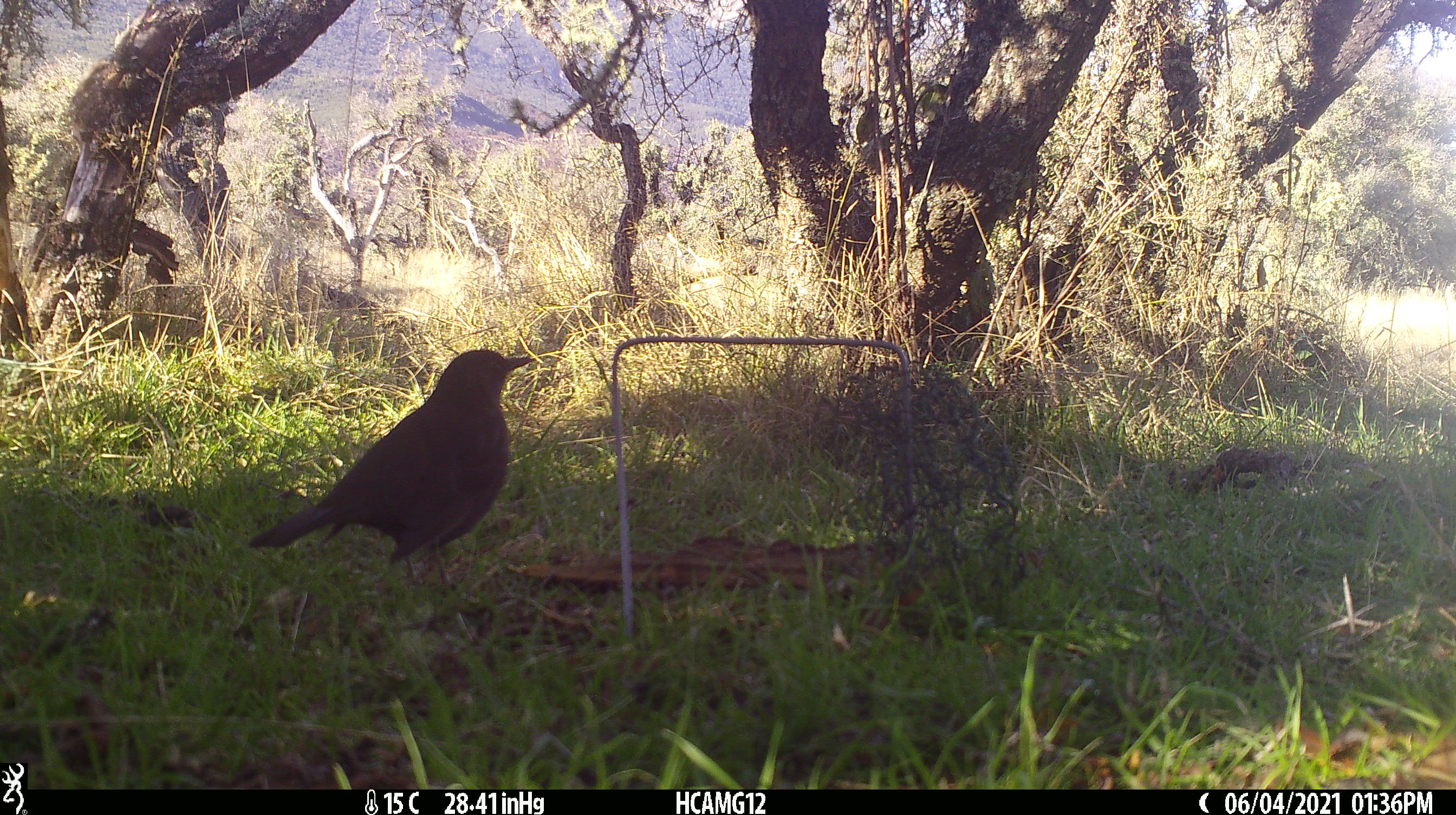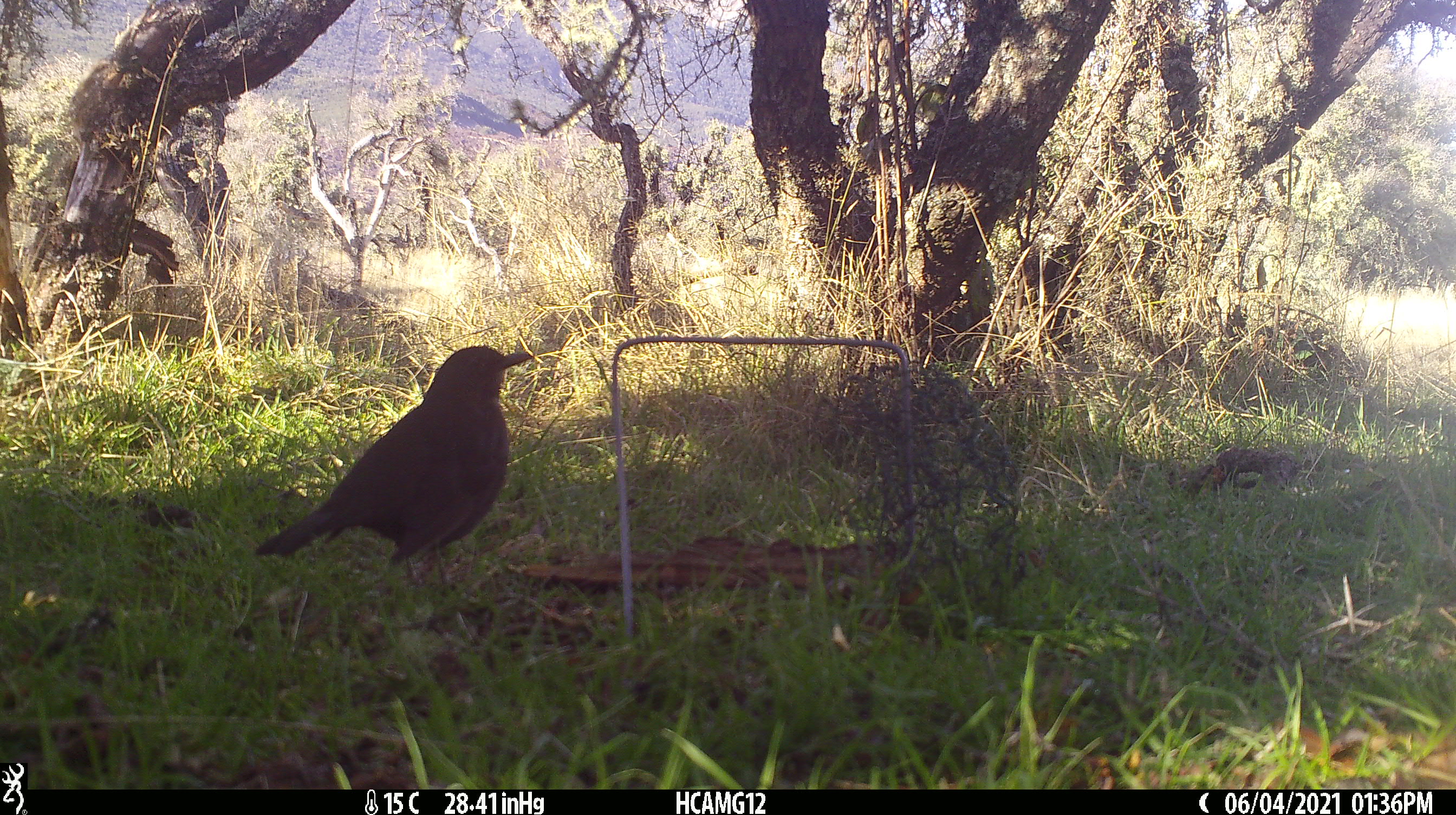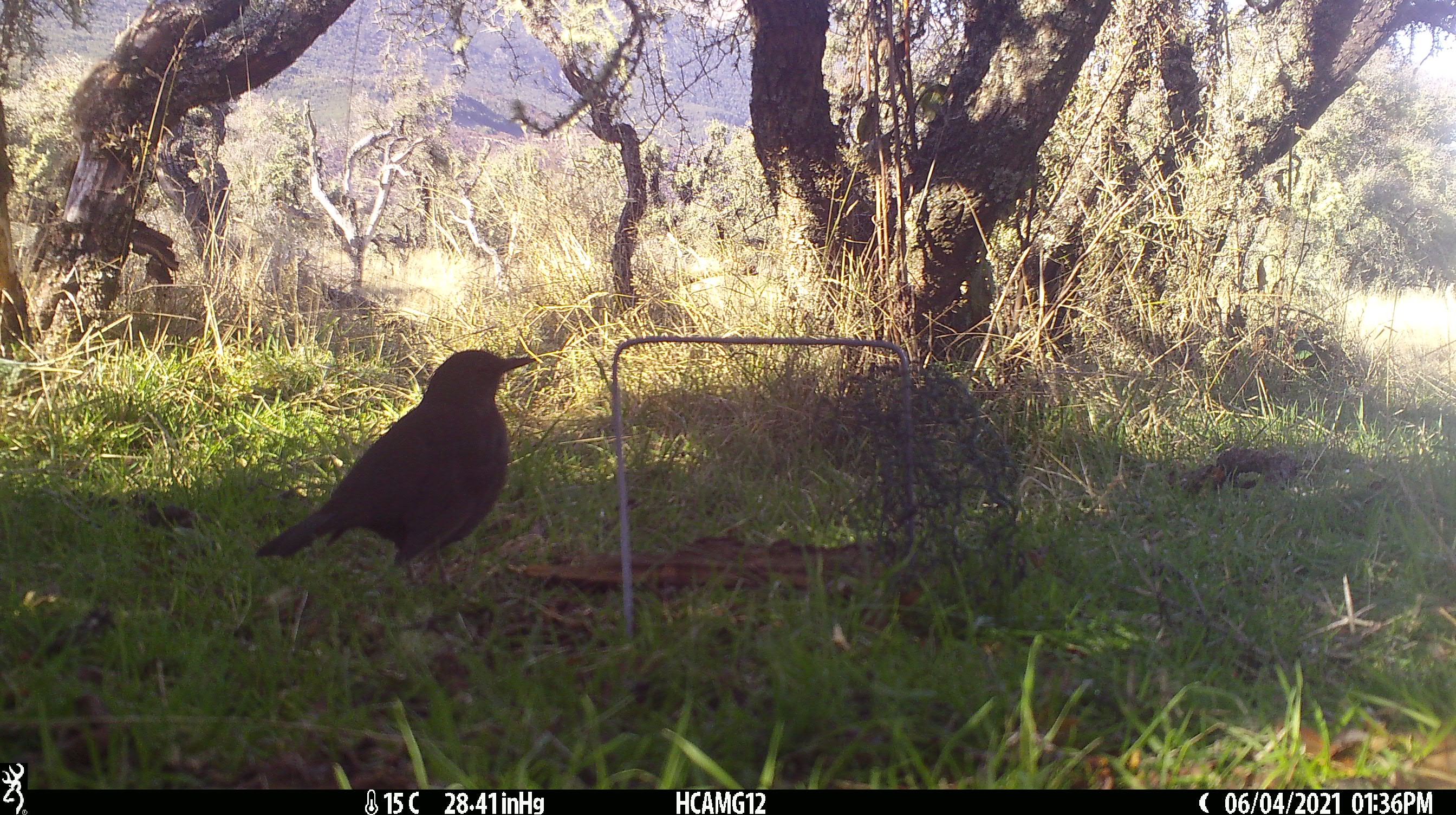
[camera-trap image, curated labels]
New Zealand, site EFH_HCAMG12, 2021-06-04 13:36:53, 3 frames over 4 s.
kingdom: Animalia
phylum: Chordata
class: Aves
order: Passeriformes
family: Turdidae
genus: Turdus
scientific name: Turdus merula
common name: eurasian blackbird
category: blackbird